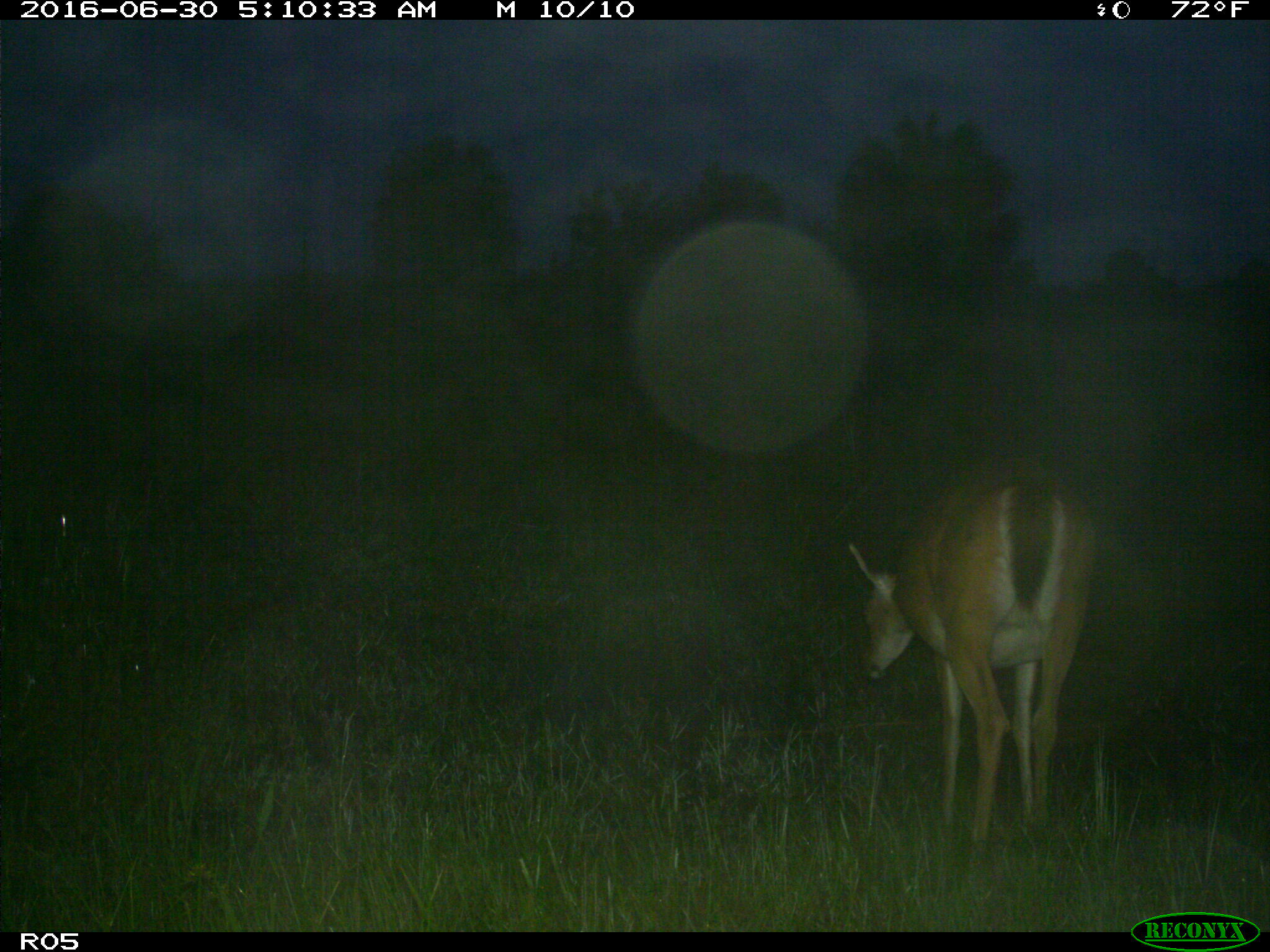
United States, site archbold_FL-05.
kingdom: Animalia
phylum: Chordata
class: Mammalia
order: Artiodactyla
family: Cervidae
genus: Odocoileus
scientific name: Odocoileus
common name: deer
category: unidentified deer